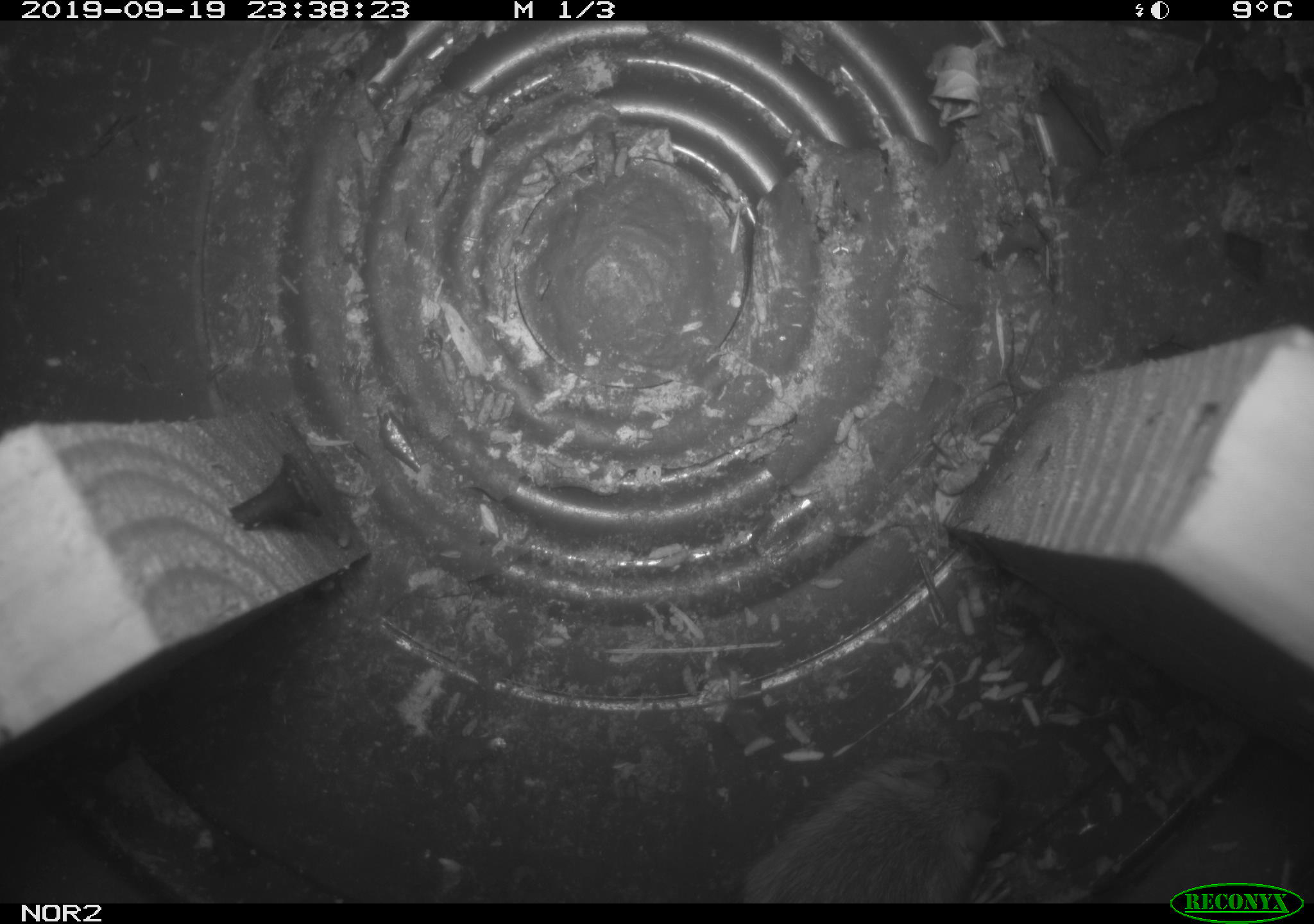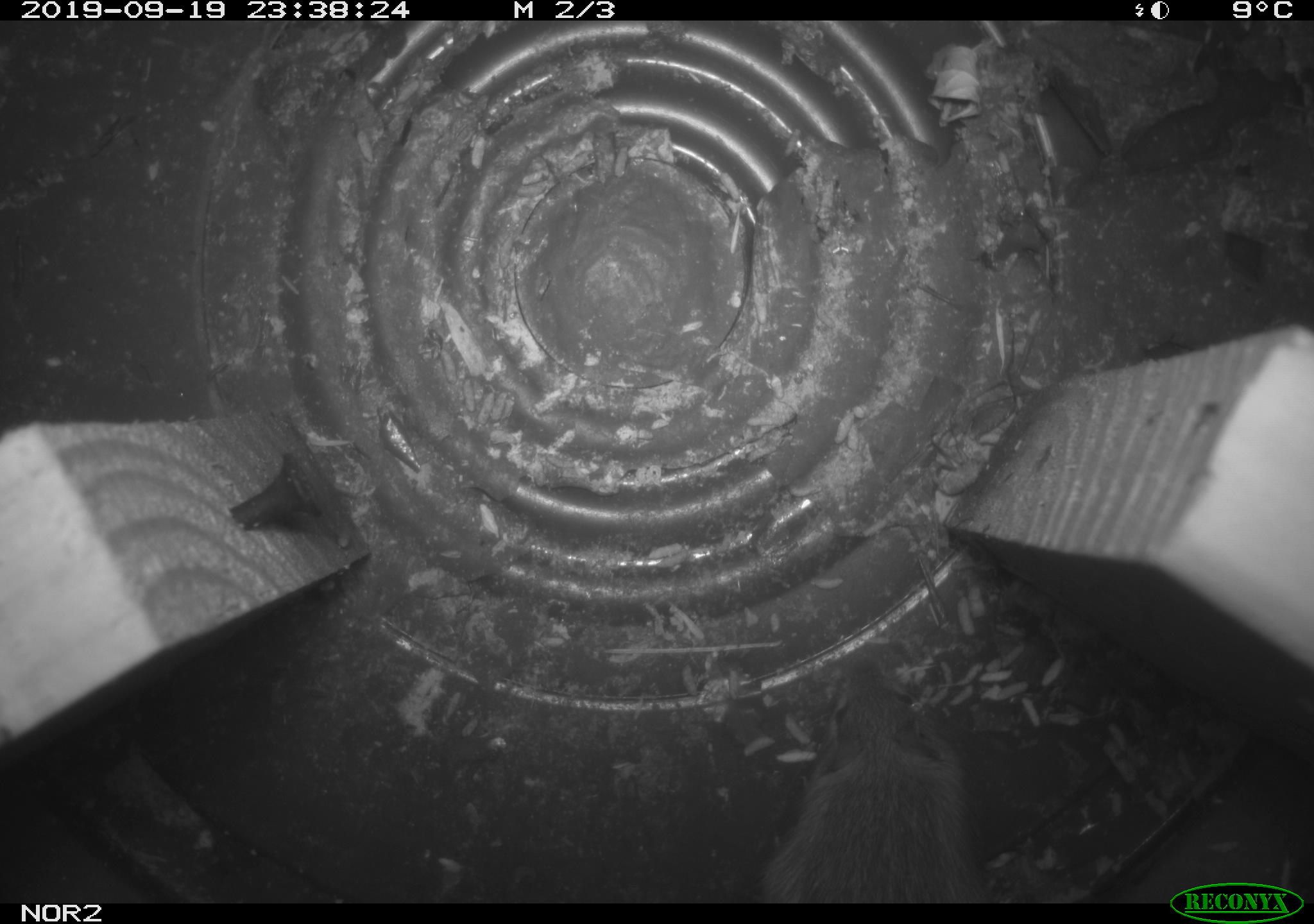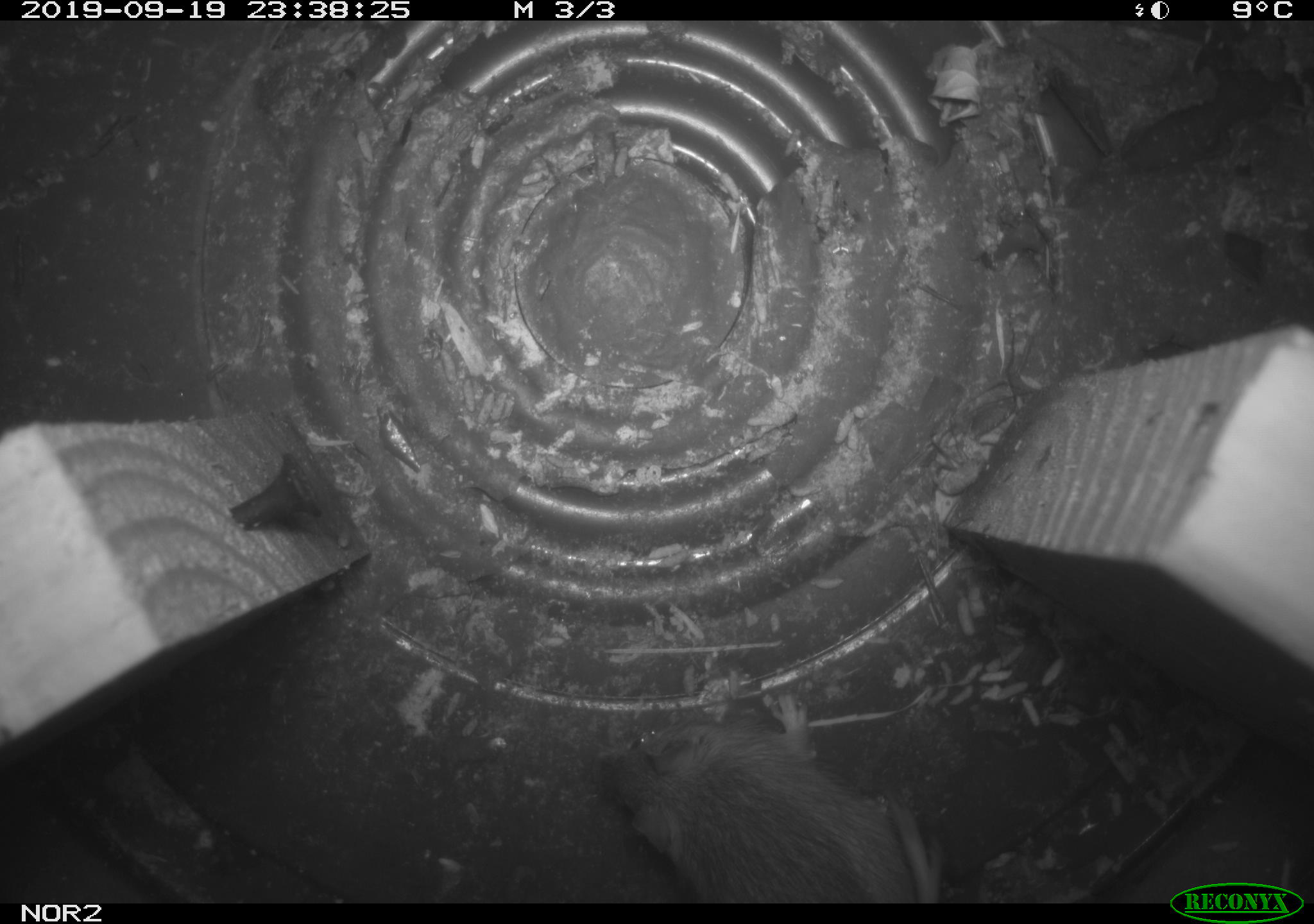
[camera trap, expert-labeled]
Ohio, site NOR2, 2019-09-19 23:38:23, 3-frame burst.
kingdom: Animalia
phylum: Chordata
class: Mammalia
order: Rodentia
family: Zapodidae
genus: Napaeozapus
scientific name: Napaeozapus insignis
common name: woodland jumping mouse